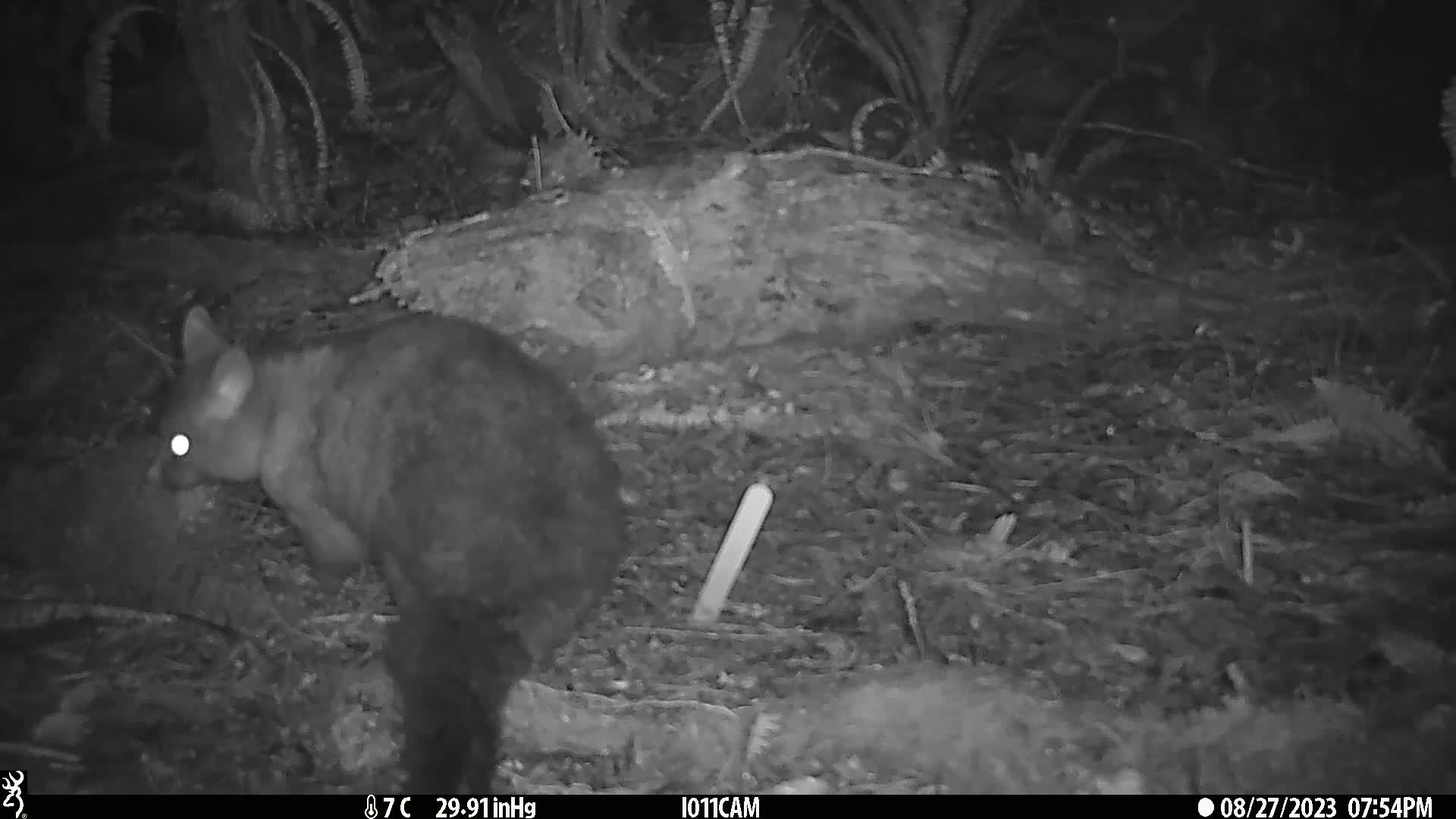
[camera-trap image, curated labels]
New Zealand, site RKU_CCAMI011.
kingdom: Animalia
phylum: Chordata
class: Mammalia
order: Diprotodontia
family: Phalangeridae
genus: Trichosurus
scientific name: Trichosurus vulpecula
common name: common brushtail possum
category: possum